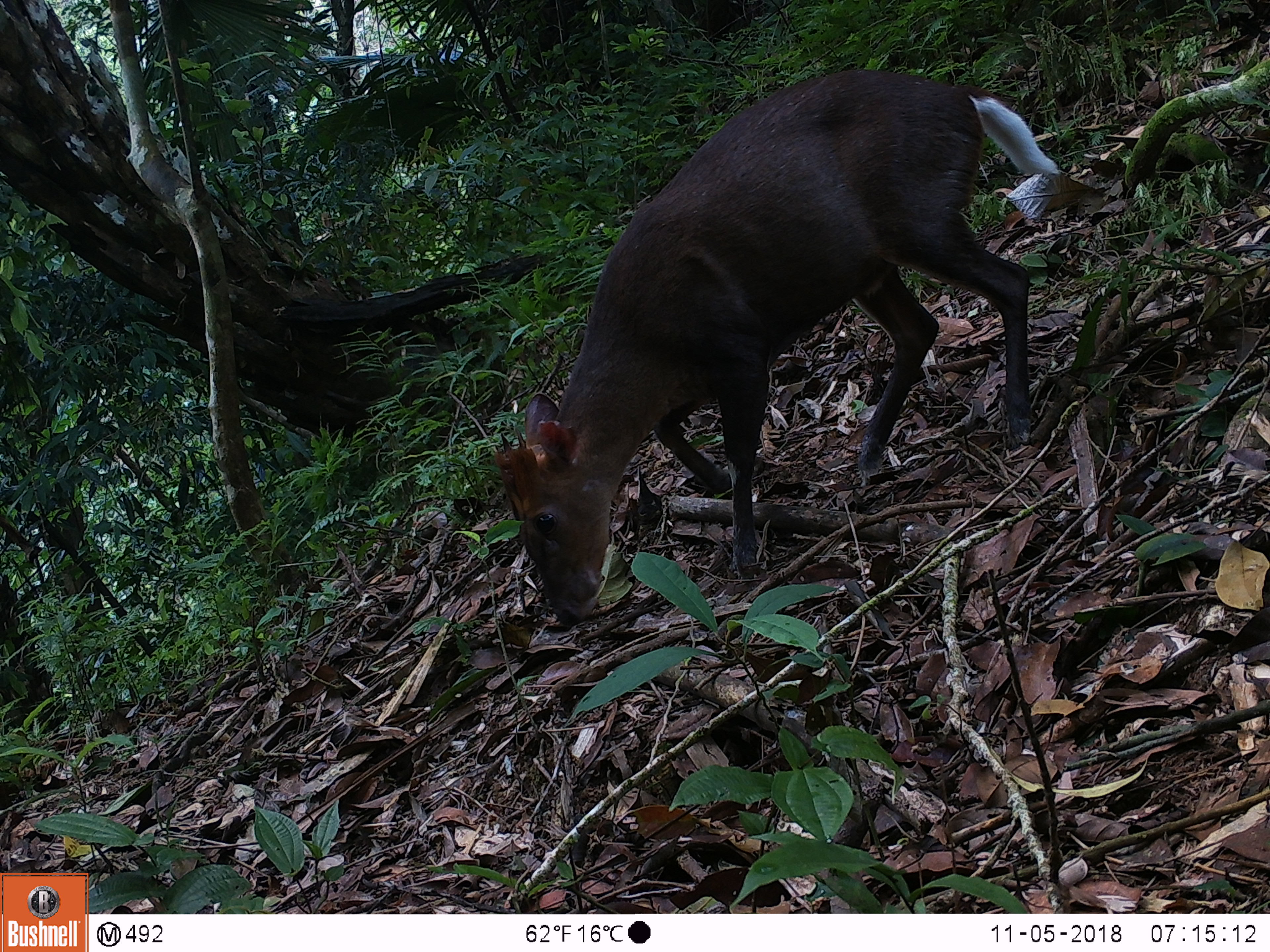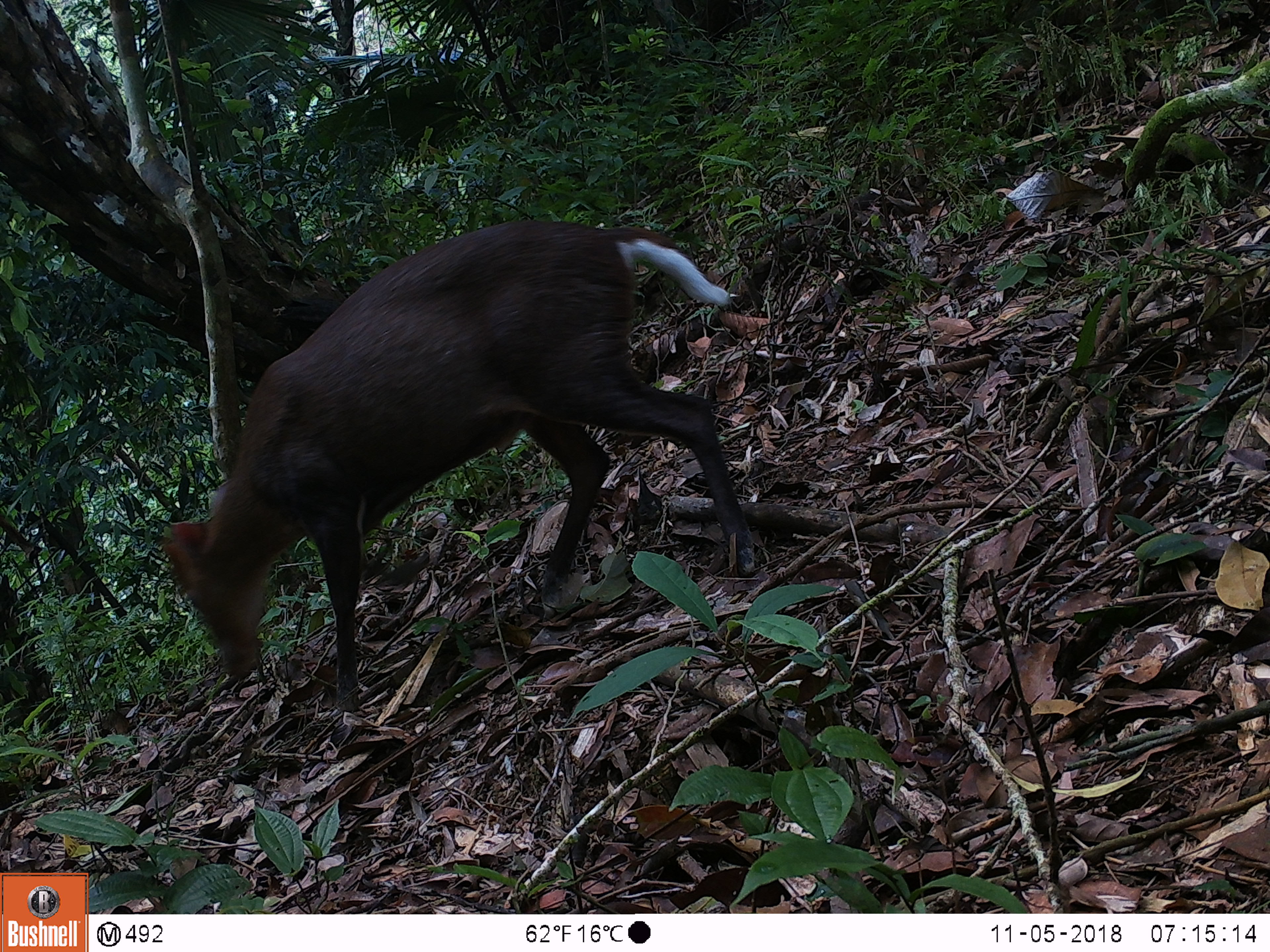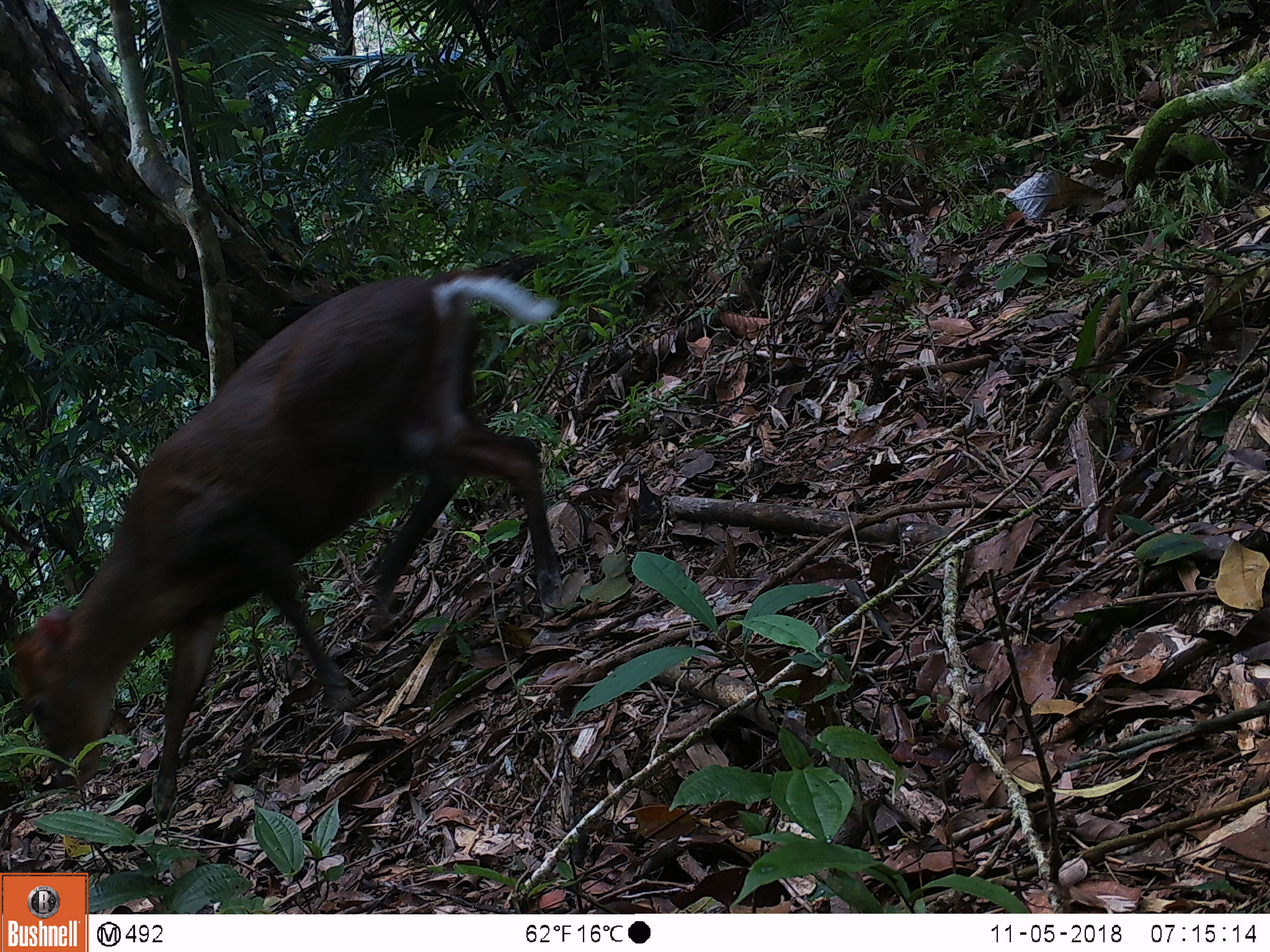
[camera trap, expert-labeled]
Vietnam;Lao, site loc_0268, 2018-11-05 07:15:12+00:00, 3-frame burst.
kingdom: Animalia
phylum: Chordata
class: Mammalia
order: Artiodactyla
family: Cervidae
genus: Muntiacus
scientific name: Muntiacus rooseveltorum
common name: roosevelt's muntjac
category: roosevelts muntjac group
Roosevelts muntjac group (roosevelt's muntjac) (Muntiacus rooseveltorum). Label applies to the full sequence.